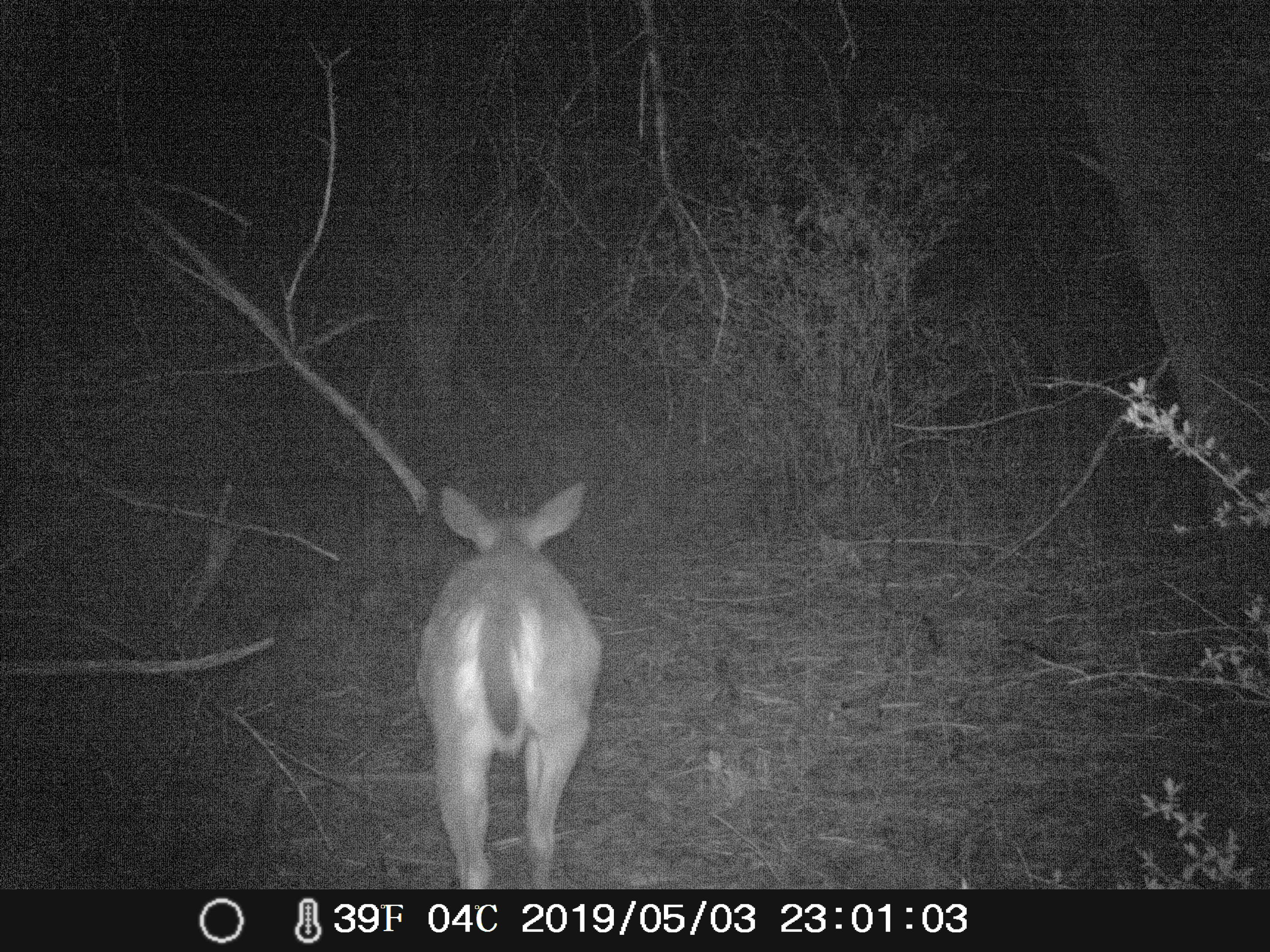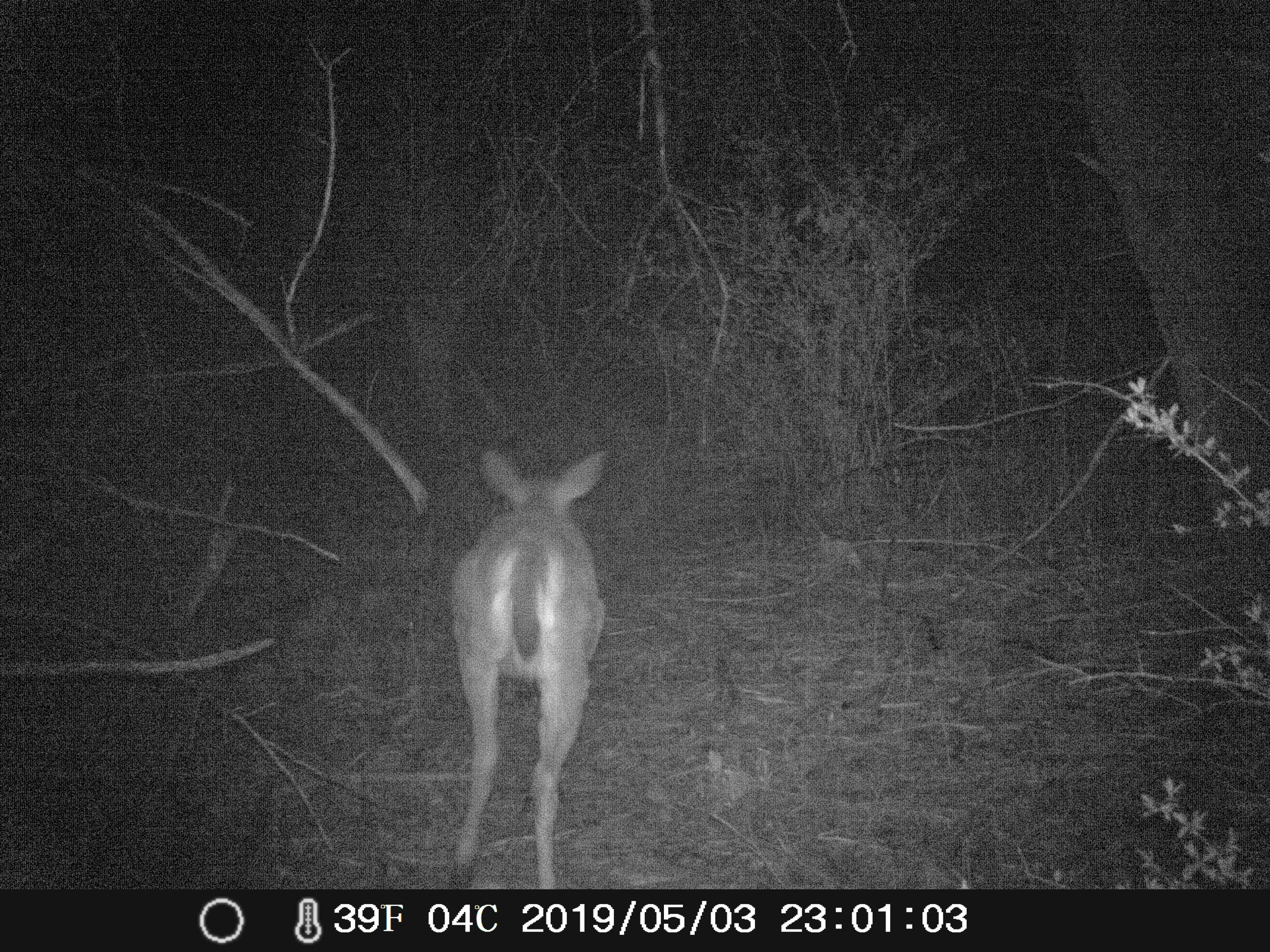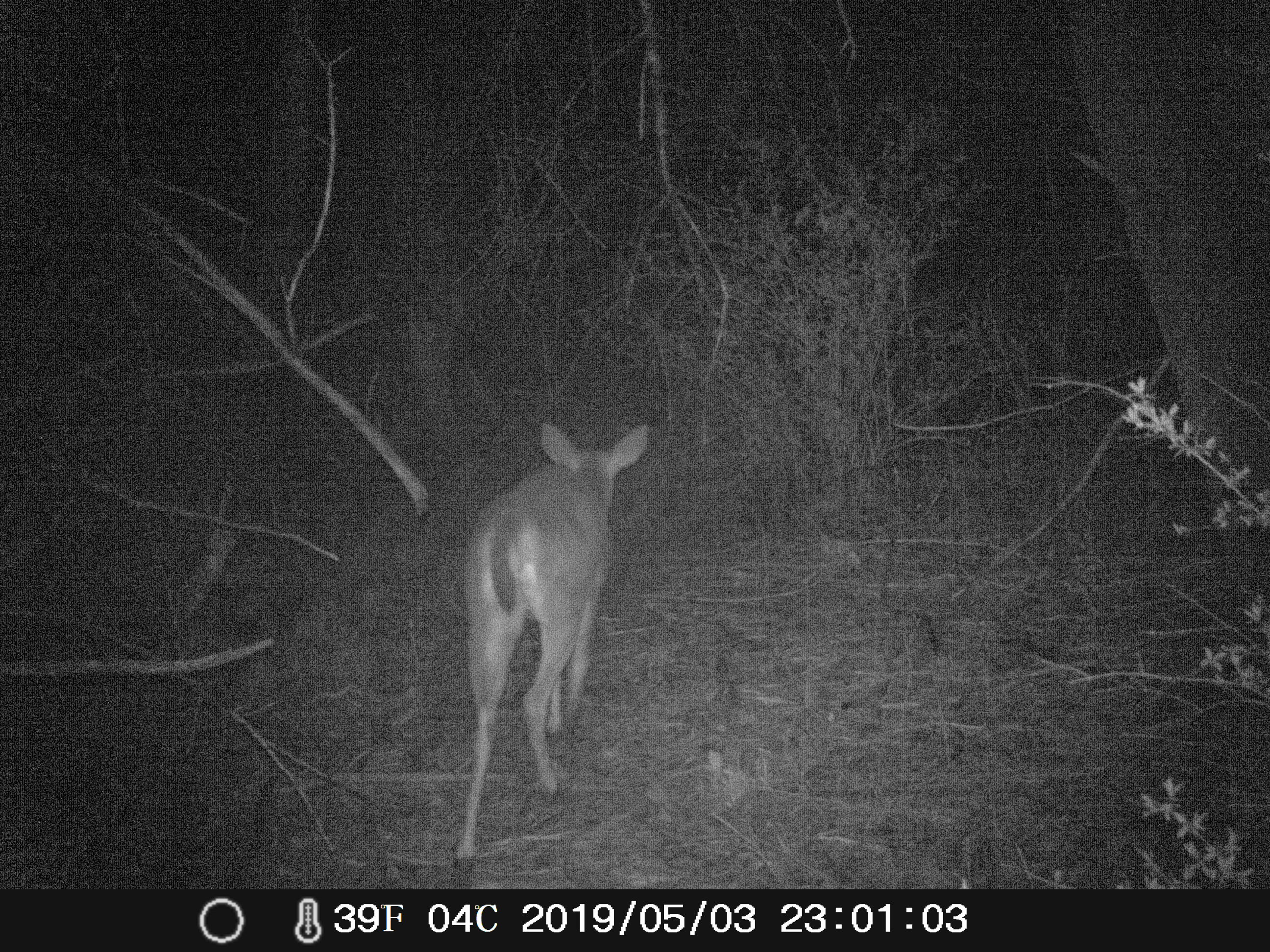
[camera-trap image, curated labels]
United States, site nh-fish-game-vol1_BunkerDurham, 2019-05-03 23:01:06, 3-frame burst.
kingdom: Animalia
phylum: Chordata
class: Mammalia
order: Artiodactyla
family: Cervidae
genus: Odocoileus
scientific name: Odocoileus virginianus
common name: white-tailed deer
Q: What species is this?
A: White-tailed deer (Odocoileus virginianus).